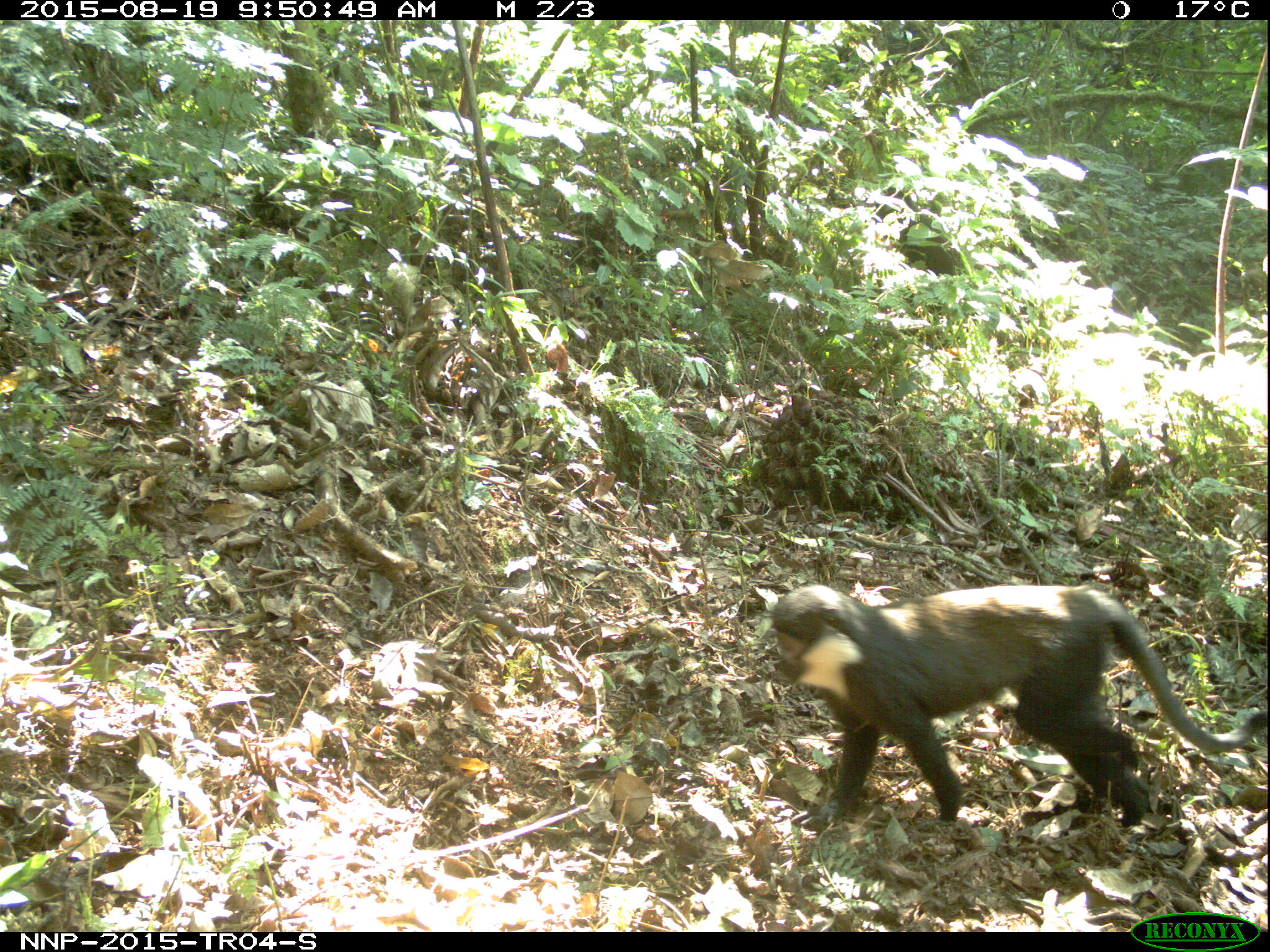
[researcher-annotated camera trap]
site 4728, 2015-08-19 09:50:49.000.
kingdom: Animalia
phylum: Chordata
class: Mammalia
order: Primates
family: Cercopithecidae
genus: Allochrocebus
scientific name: Allochrocebus lhoesti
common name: l'hoest's monkey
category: cercopithecus lhoesti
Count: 1.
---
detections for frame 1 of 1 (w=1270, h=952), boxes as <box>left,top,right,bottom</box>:
cercopithecus lhoesti: <box>767,579,1265,832</box>